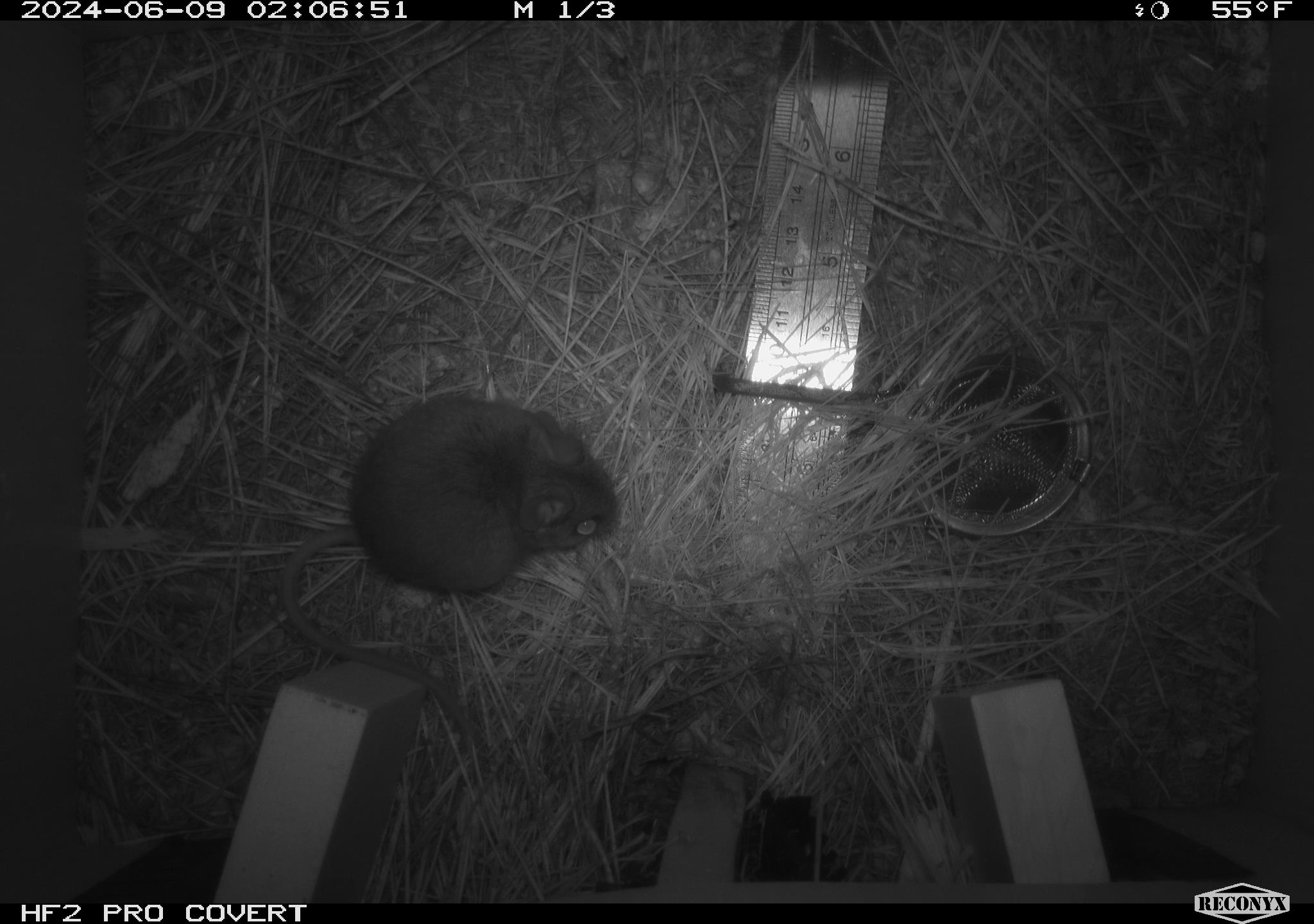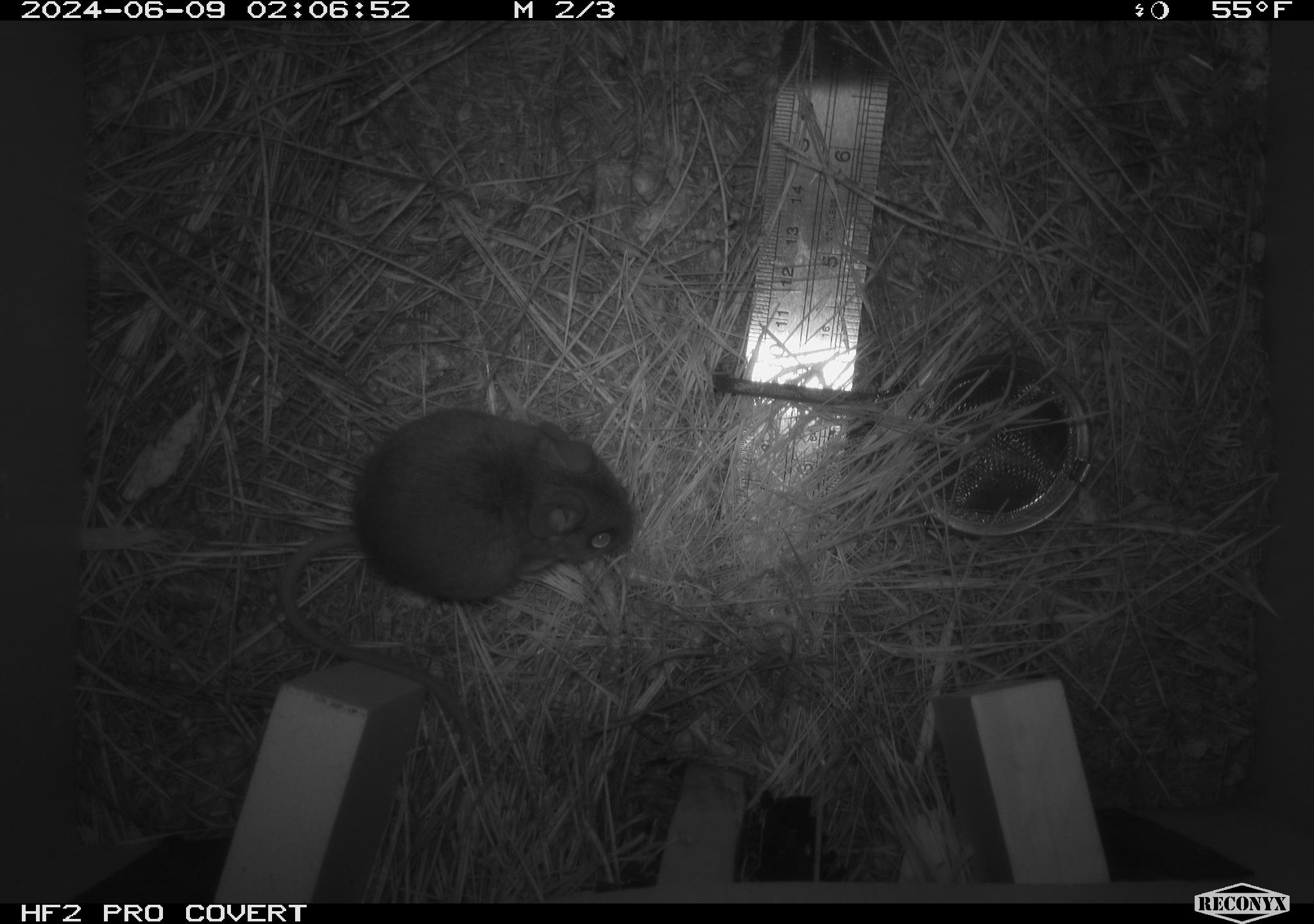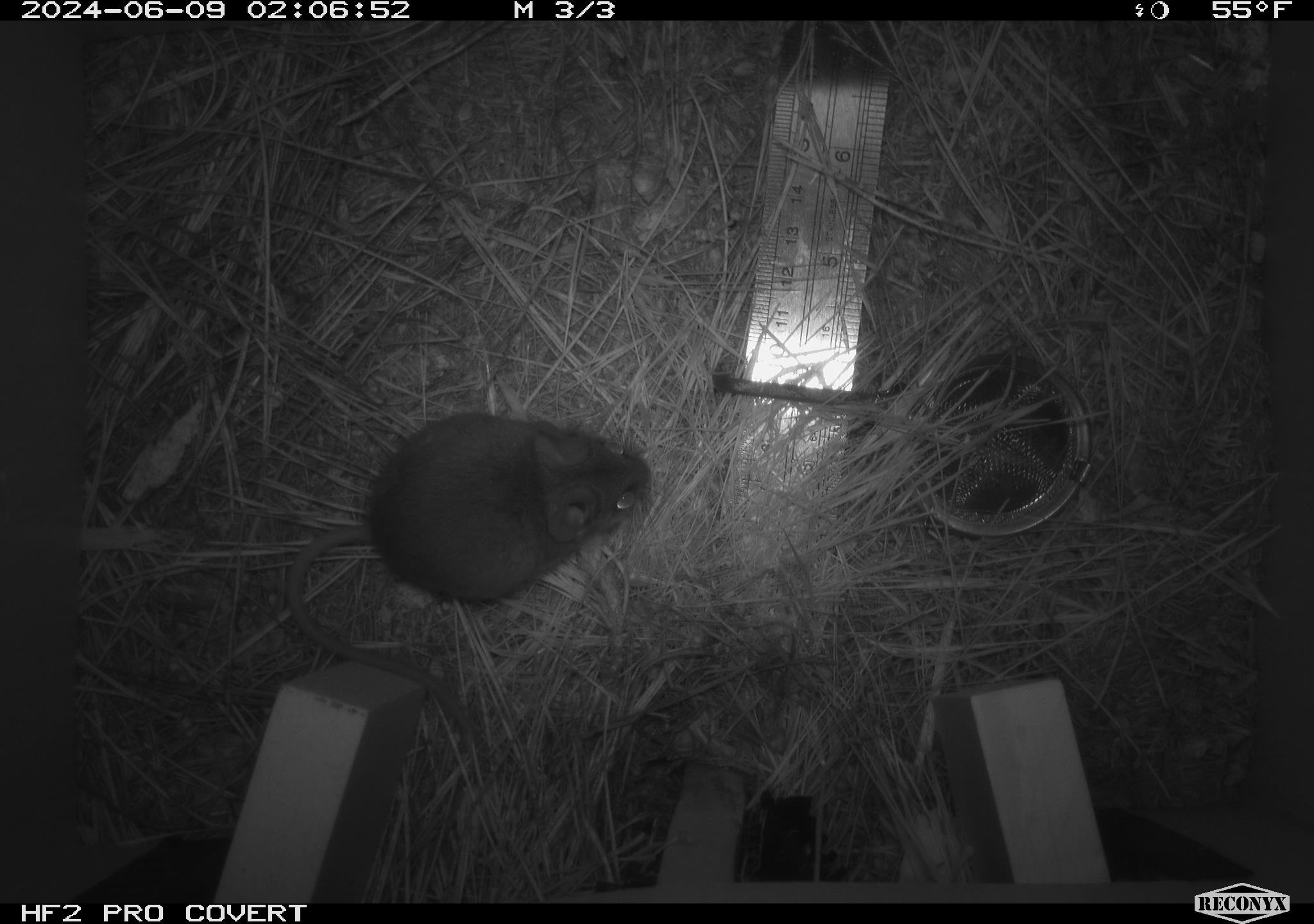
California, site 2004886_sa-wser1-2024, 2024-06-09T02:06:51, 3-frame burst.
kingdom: Animalia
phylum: Chordata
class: Mammalia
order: Rodentia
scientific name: Rodentia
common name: mouse species